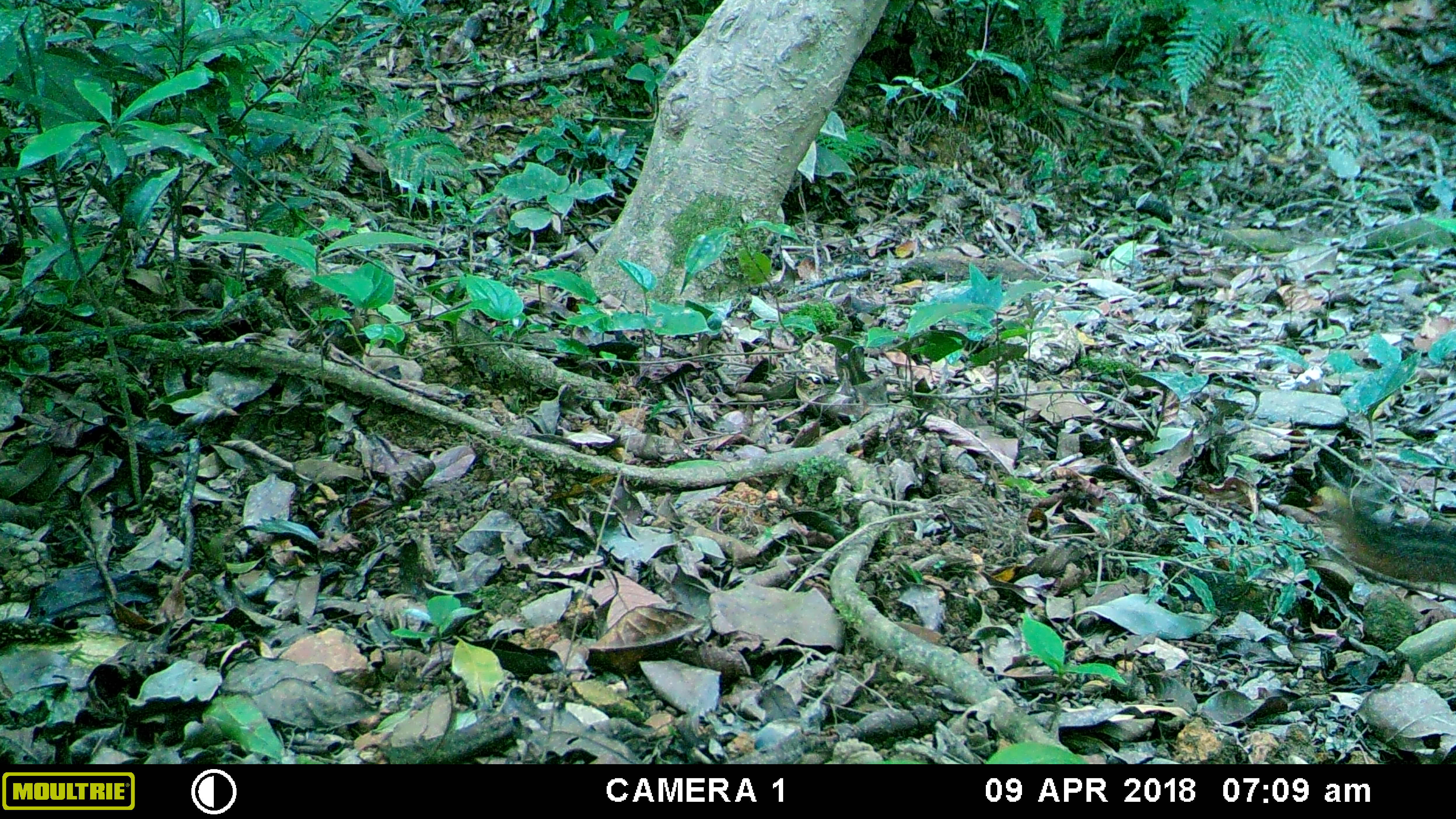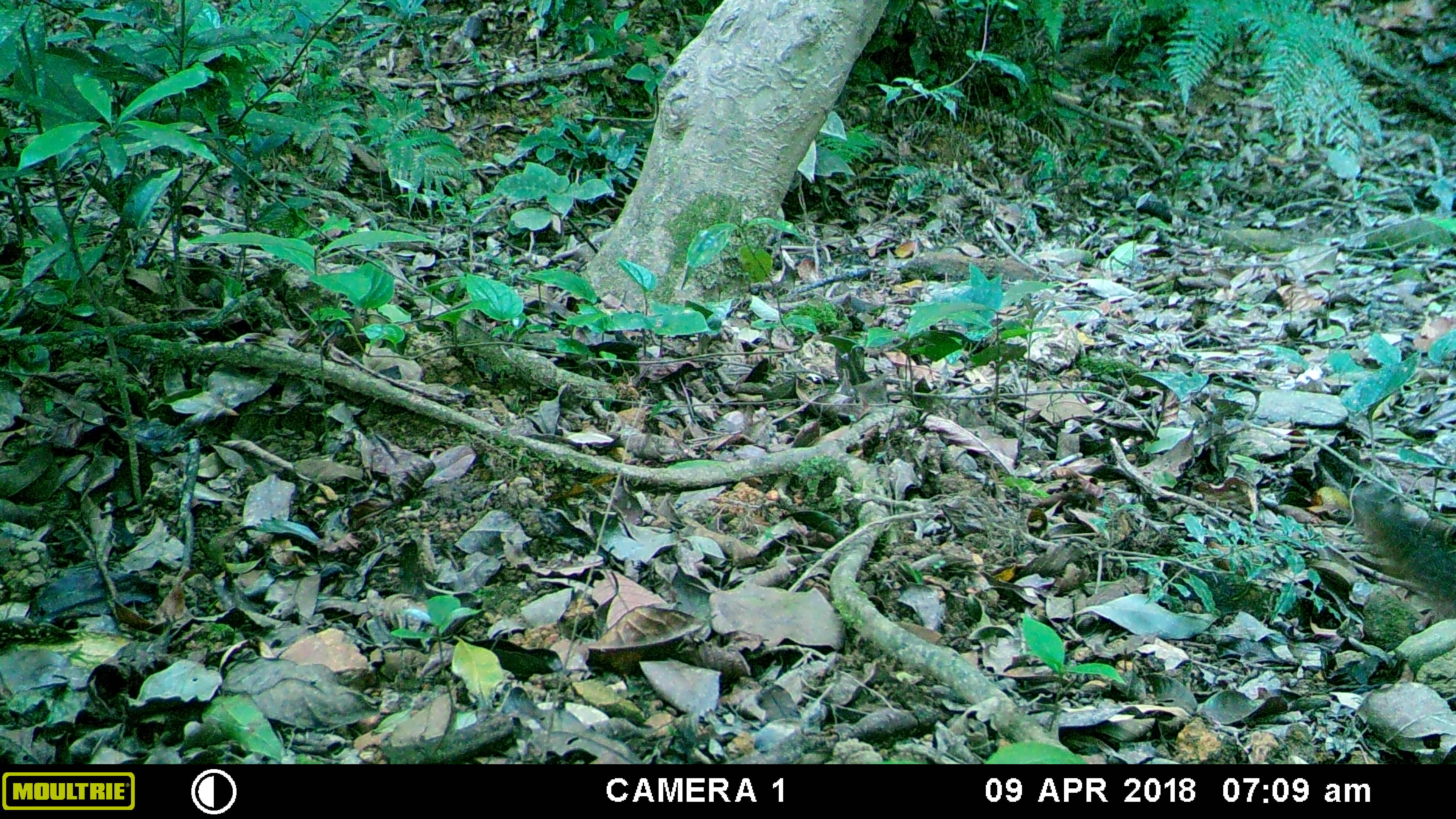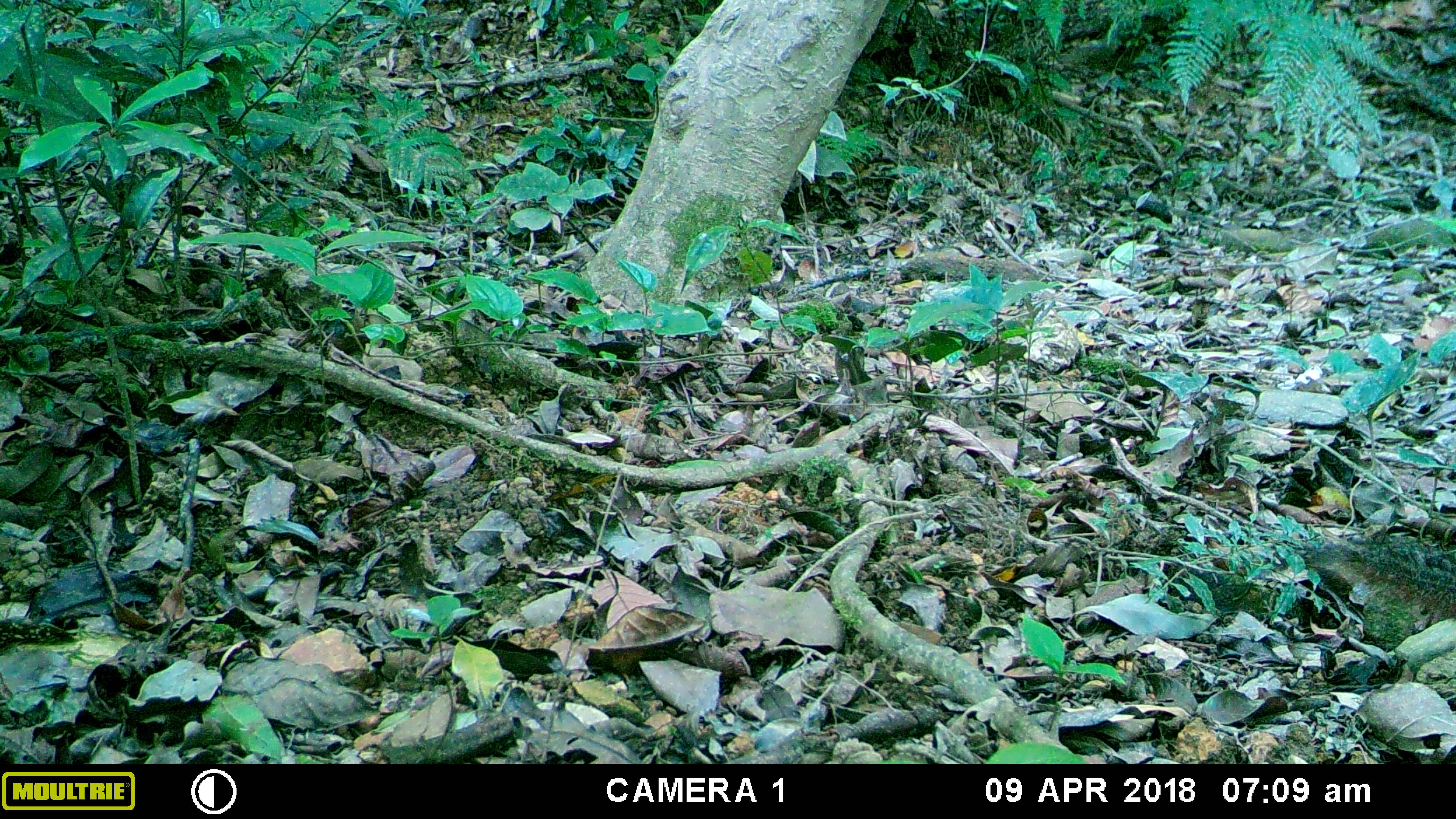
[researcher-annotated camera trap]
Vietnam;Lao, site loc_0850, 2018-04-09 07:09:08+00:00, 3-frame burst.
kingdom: Animalia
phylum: Chordata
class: Mammalia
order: Rodentia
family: Sciuridae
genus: Dremomys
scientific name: Dremomys rufigenis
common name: red-cheeked squirrel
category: red cheeked squirrel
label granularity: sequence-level